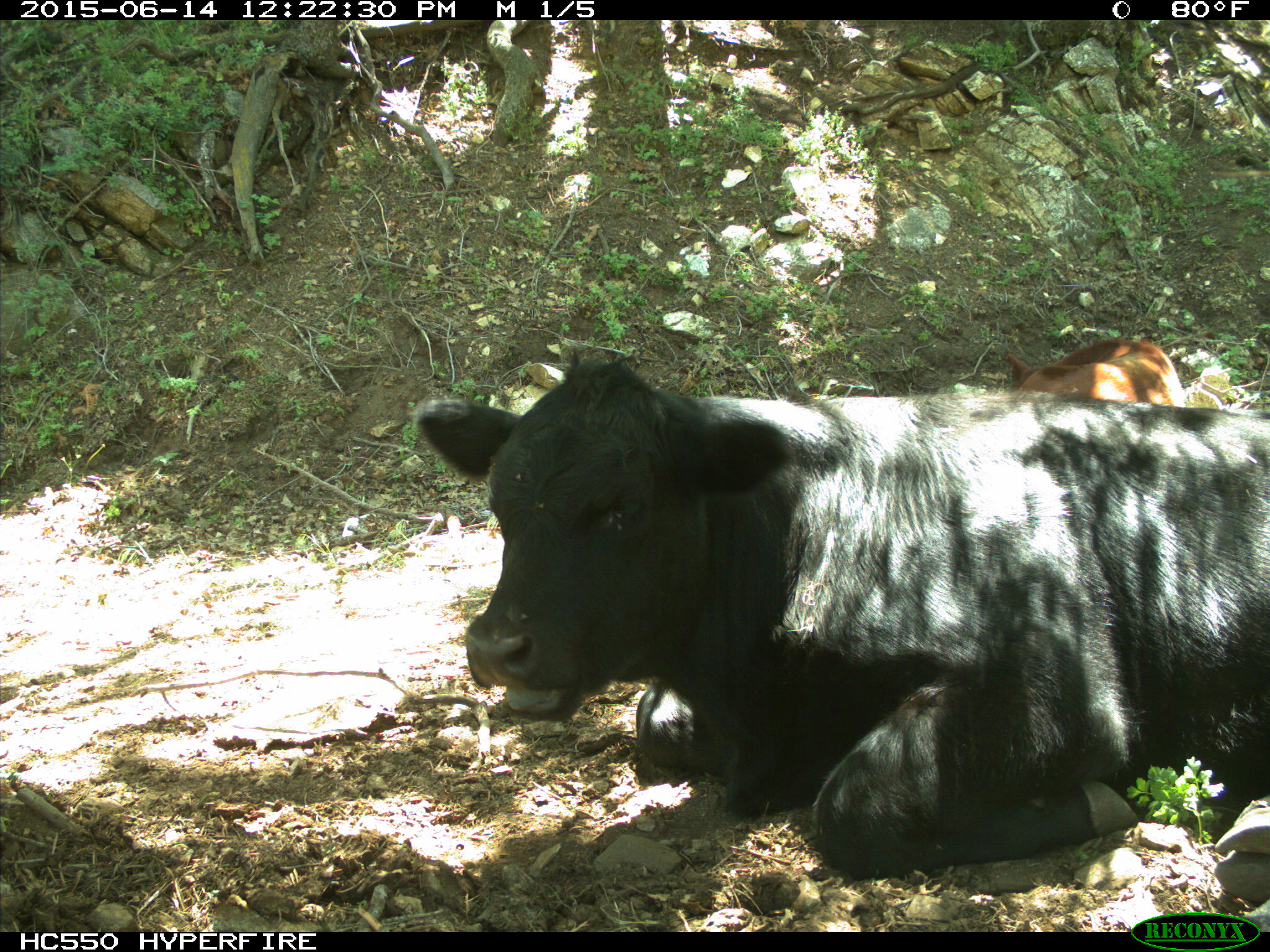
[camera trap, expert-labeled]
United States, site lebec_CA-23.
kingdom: Animalia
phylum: Chordata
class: Mammalia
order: Artiodactyla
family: Bovidae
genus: Bos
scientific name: Bos taurus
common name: domestic cow